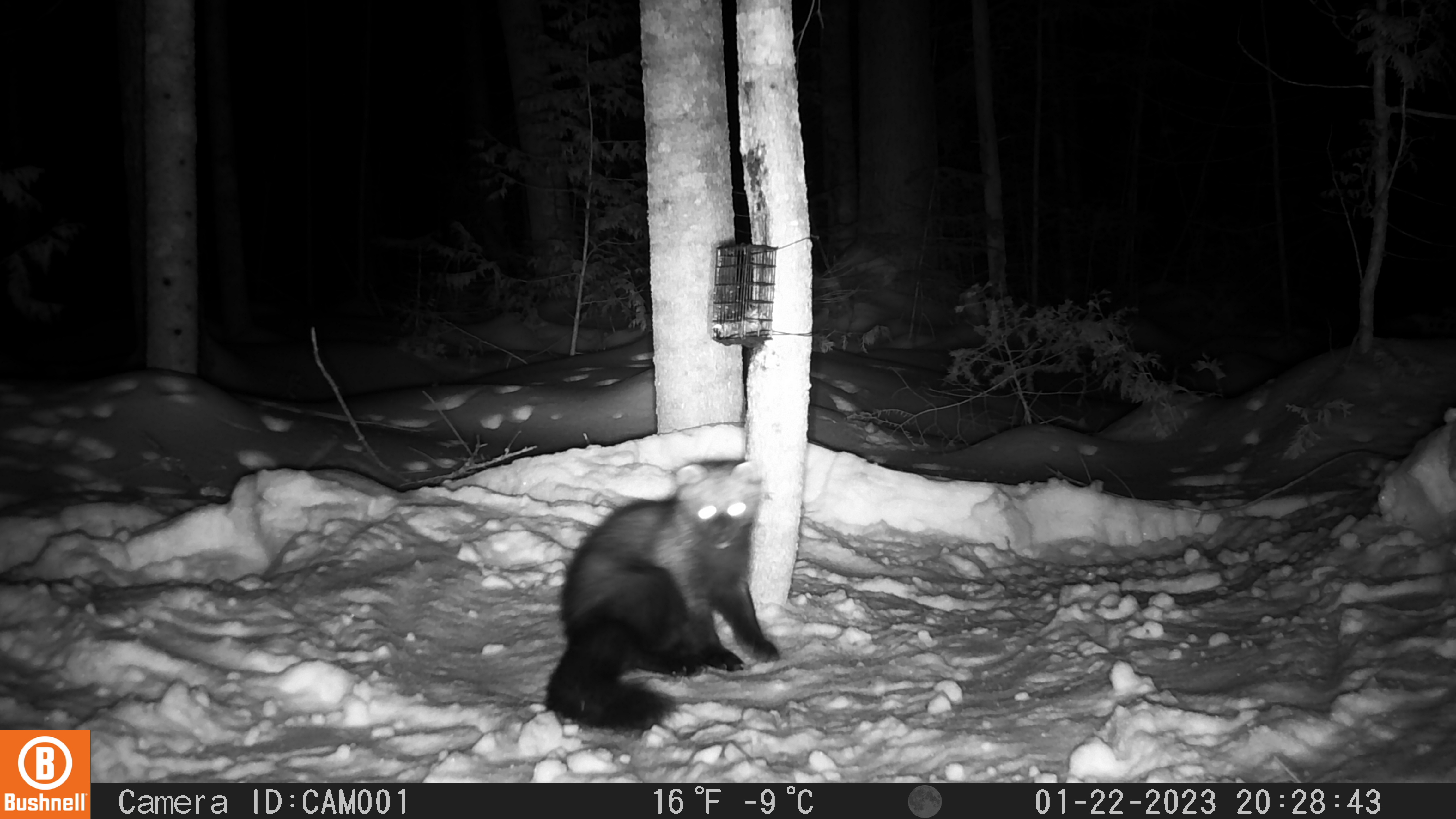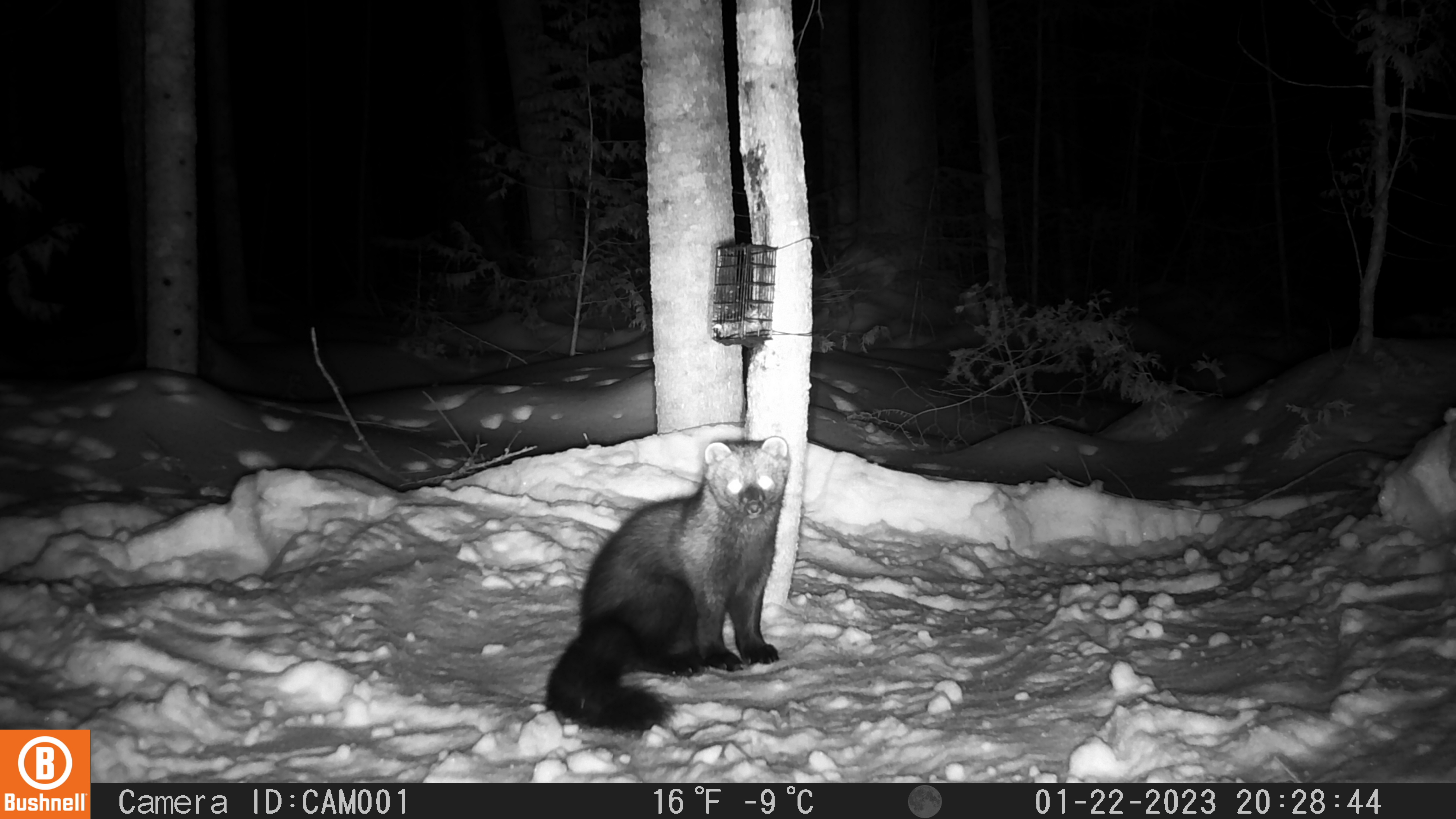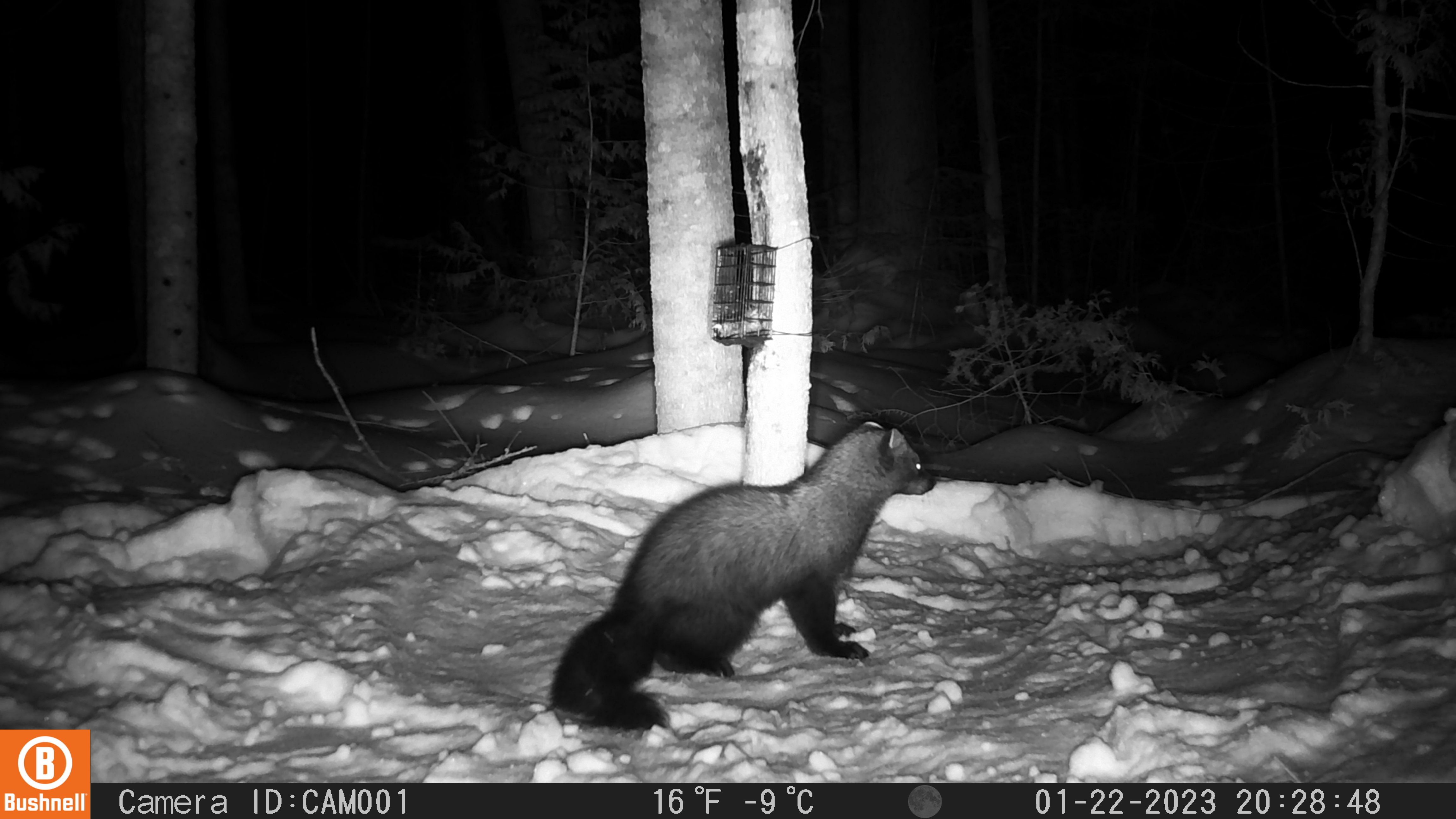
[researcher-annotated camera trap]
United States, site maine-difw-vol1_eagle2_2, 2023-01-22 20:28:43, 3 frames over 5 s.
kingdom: Animalia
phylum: Chordata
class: Mammalia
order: Carnivora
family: Mustelidae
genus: Pekania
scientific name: Pekania pennanti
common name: fisher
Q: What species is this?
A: Fisher (Pekania pennanti).